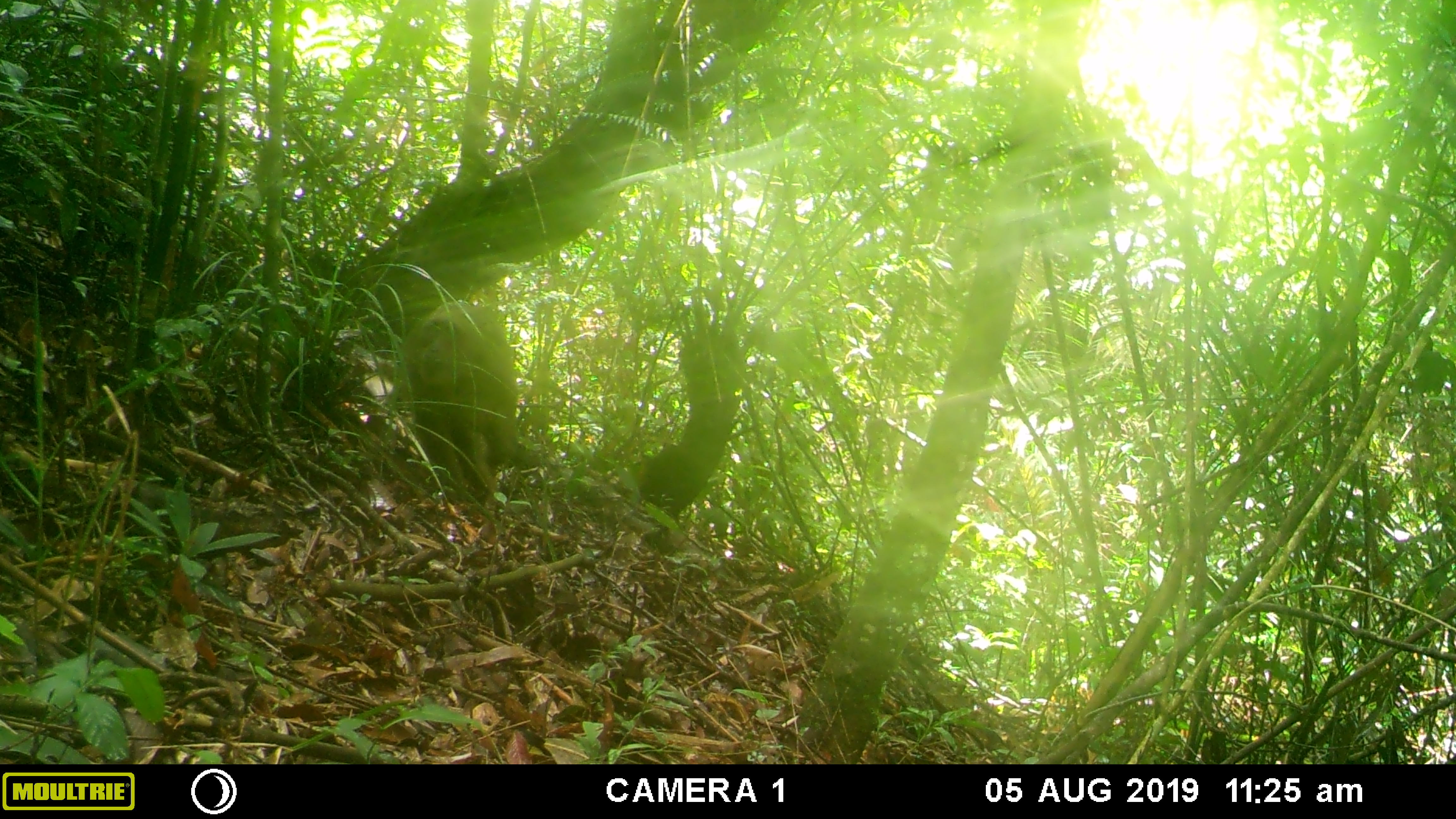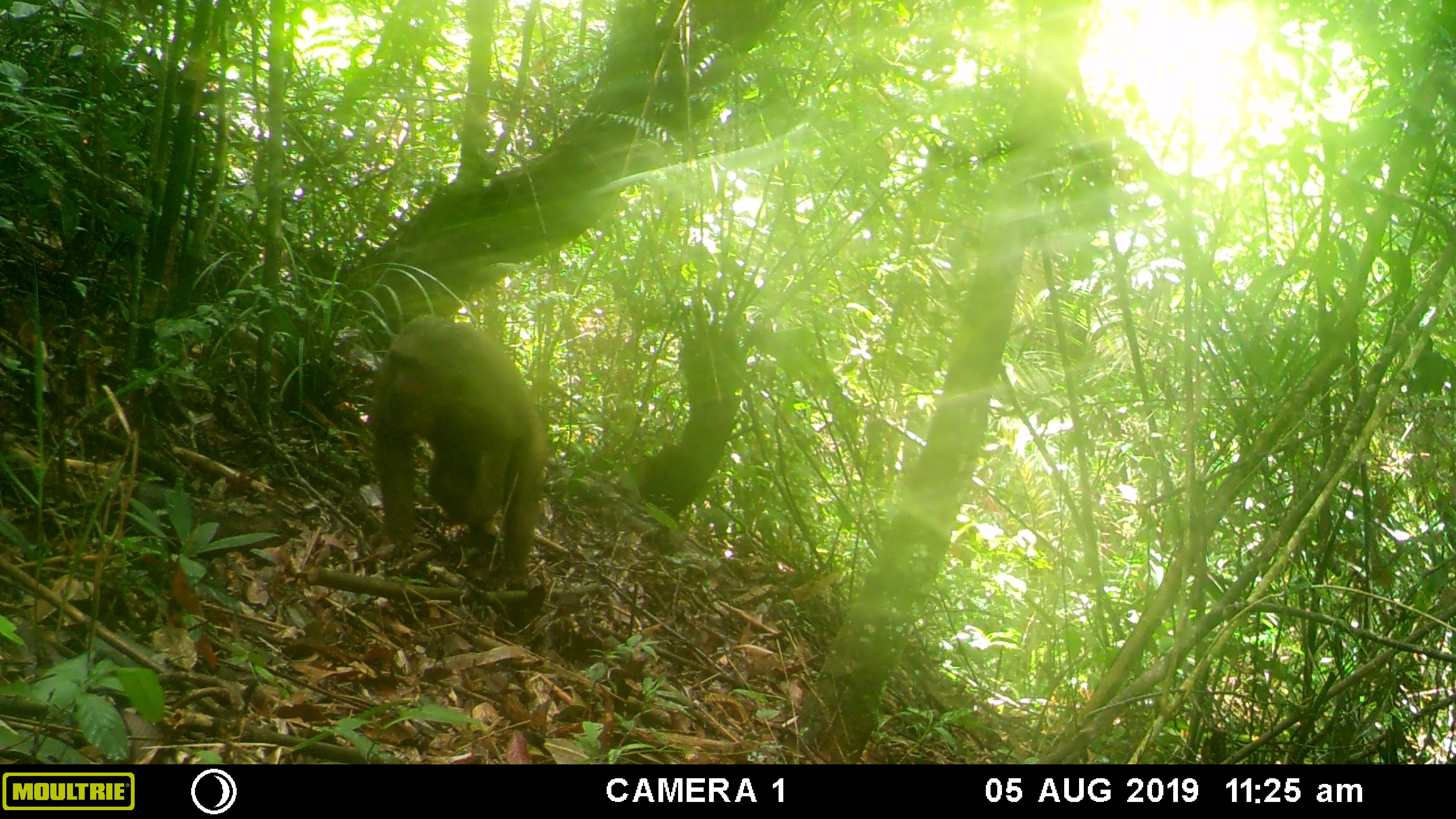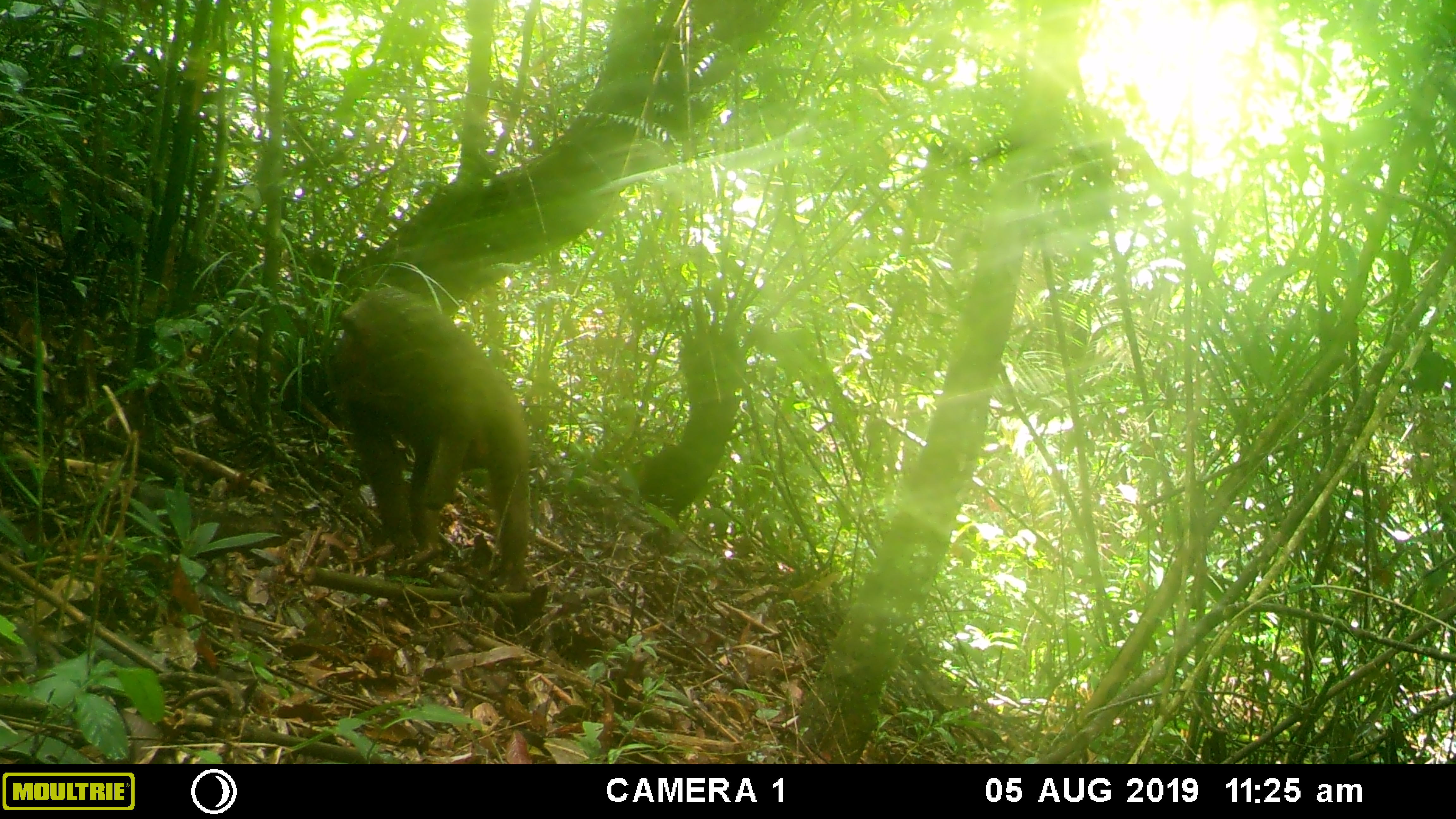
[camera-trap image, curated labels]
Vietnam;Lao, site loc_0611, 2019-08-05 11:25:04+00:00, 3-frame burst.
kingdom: Animalia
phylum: Chordata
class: Mammalia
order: Primates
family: Cercopithecidae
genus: Macaca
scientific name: Macaca arctoides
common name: stump-tailed macaque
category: stump tailed macaque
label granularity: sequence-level